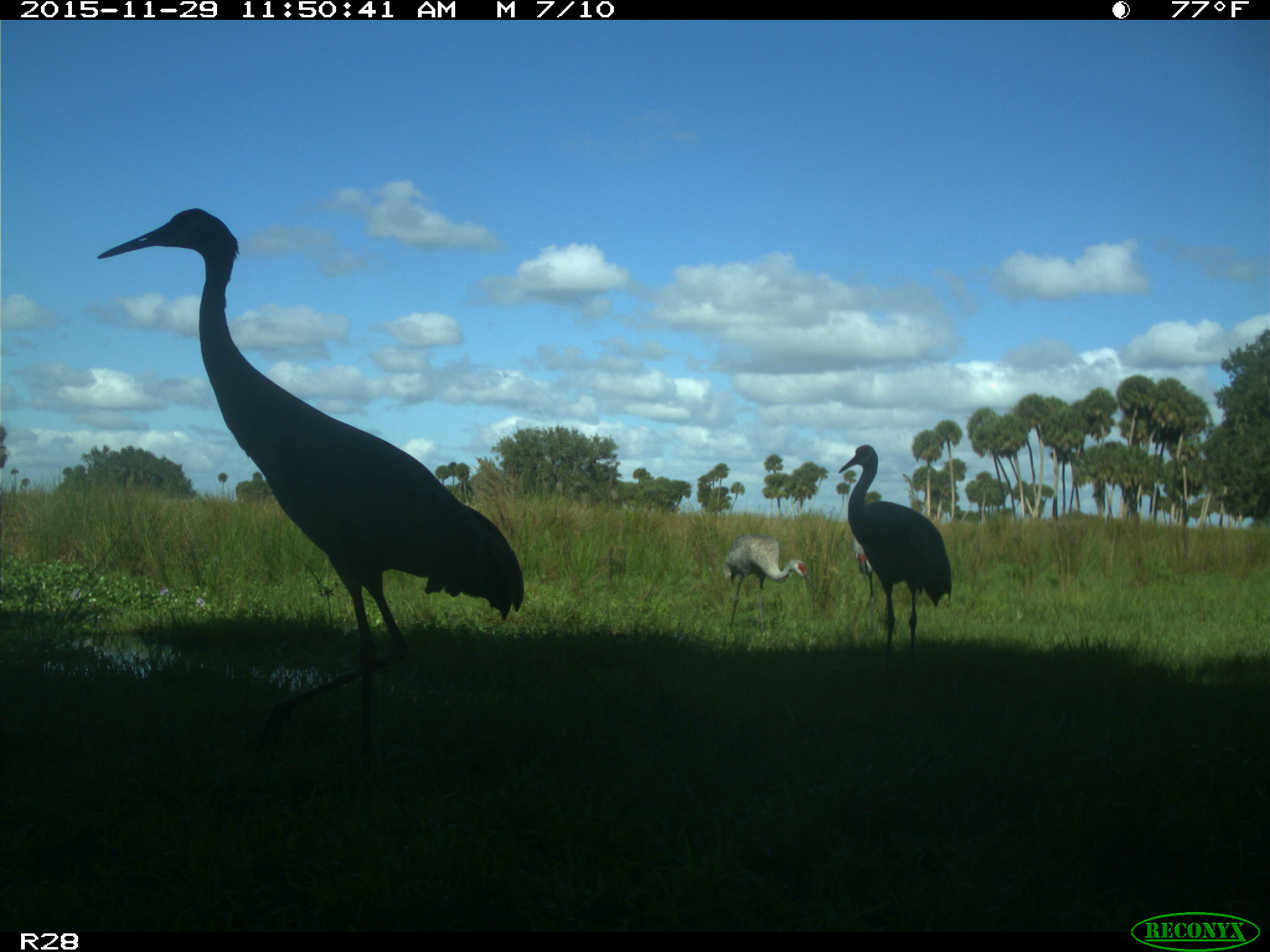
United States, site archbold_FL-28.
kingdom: Animalia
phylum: Chordata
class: Aves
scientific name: Aves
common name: birds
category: unidentified bird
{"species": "unidentified bird (birds) (Aves)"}